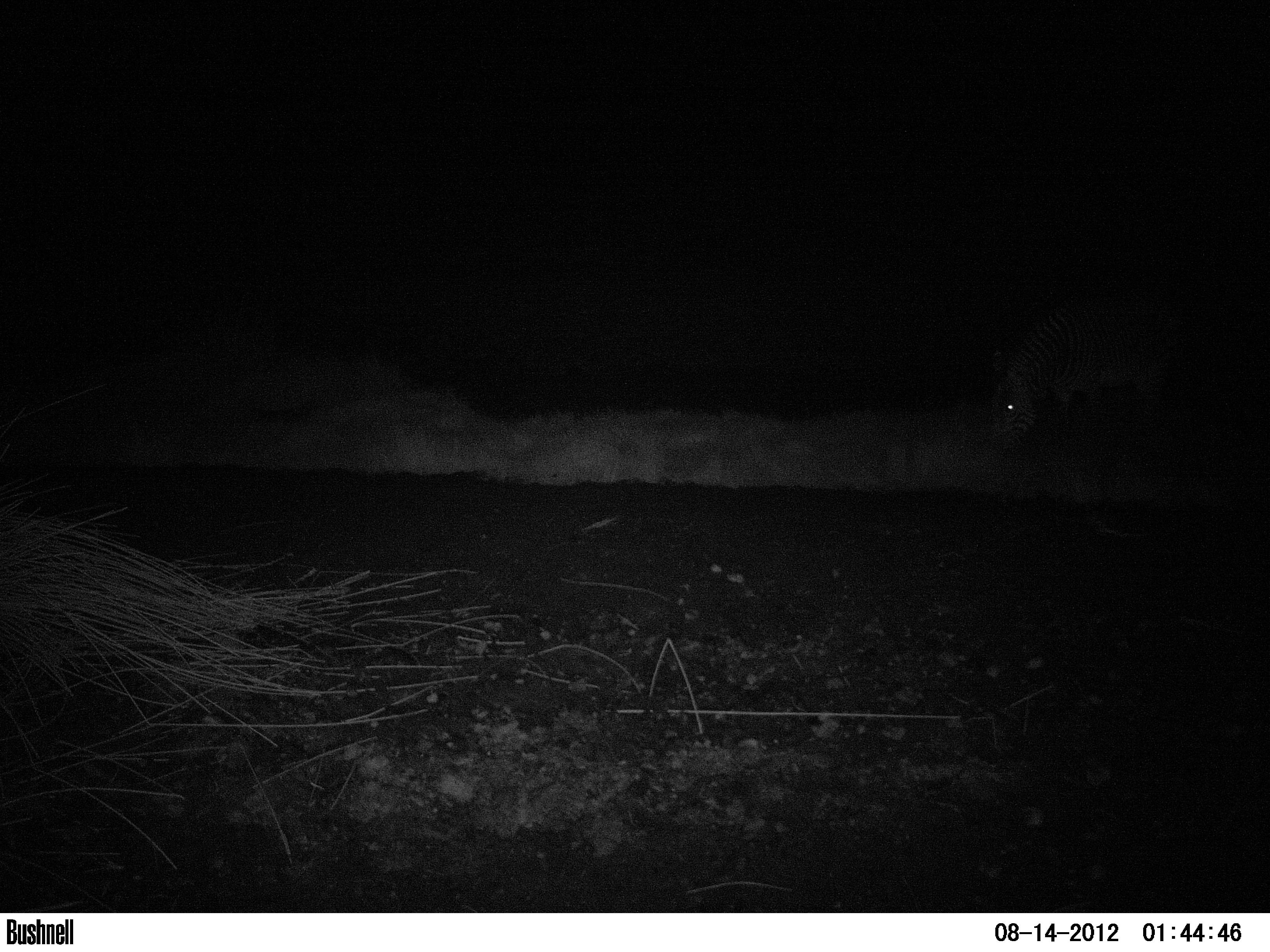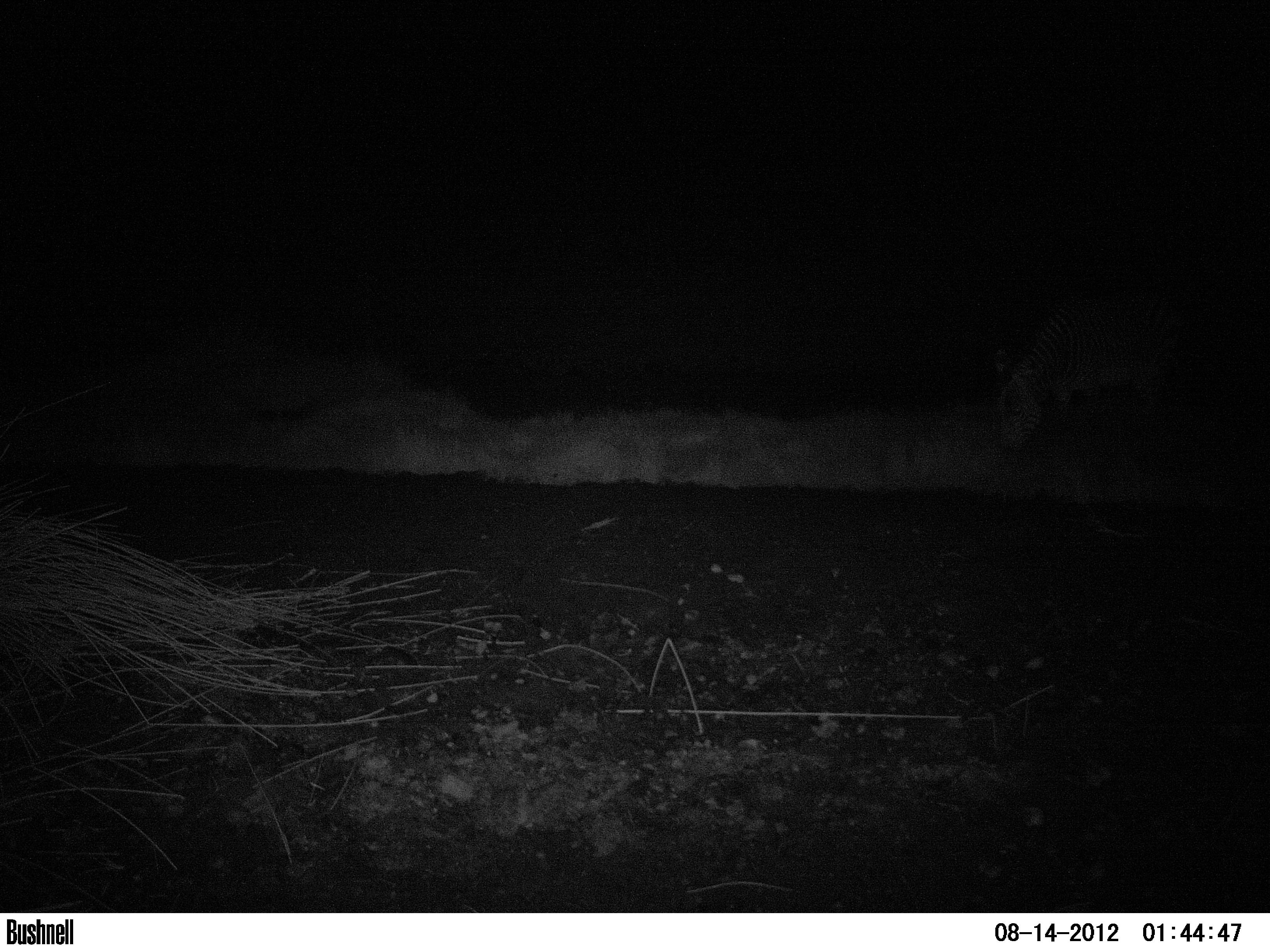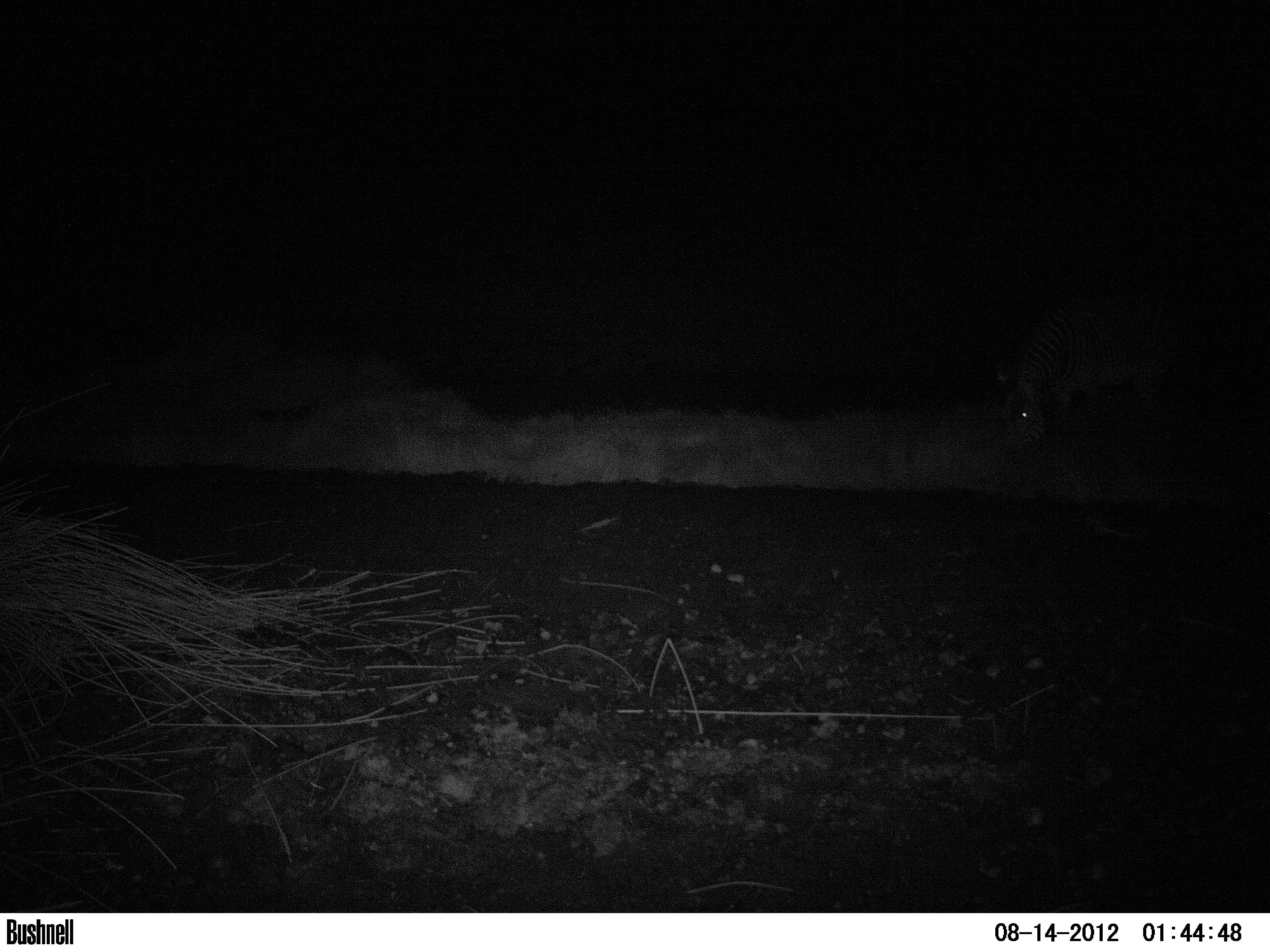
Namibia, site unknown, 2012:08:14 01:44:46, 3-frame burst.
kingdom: Animalia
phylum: Chordata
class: Mammalia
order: Perissodactyla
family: Equidae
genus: Equus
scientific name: Equus zebra hartmannae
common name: hartmann's mountain zebra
Equus zebra hartmannae (hartmann's mountain zebra).